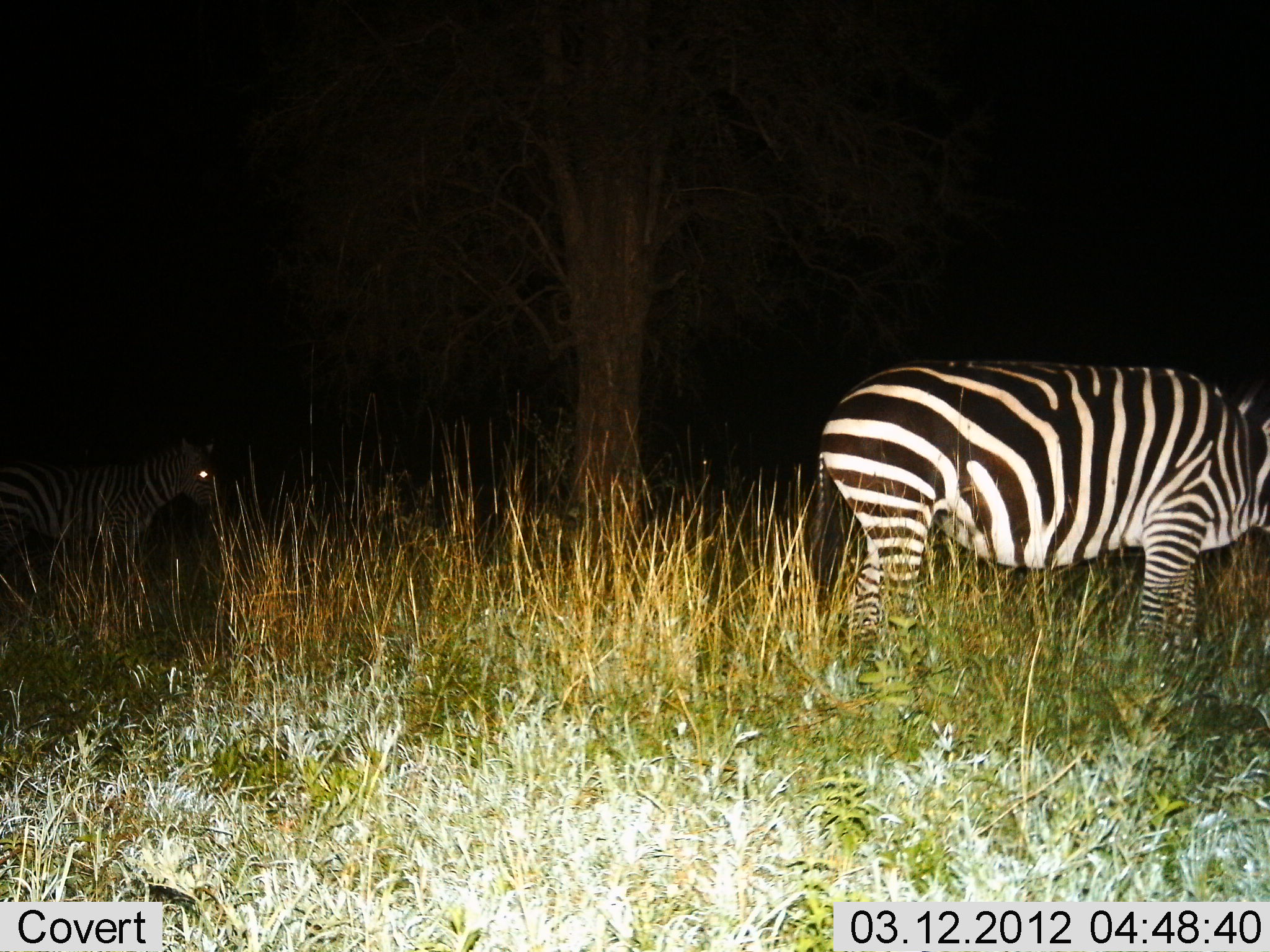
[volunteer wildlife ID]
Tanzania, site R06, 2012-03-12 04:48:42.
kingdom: Animalia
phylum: Chordata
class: Mammalia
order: Perissodactyla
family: Equidae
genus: Equus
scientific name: Equus quagga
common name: plains zebra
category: zebra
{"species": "zebra (plains zebra) (Equus quagga)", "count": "2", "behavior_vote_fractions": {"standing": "77%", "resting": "0%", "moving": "23%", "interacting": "0%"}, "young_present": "4%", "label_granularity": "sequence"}